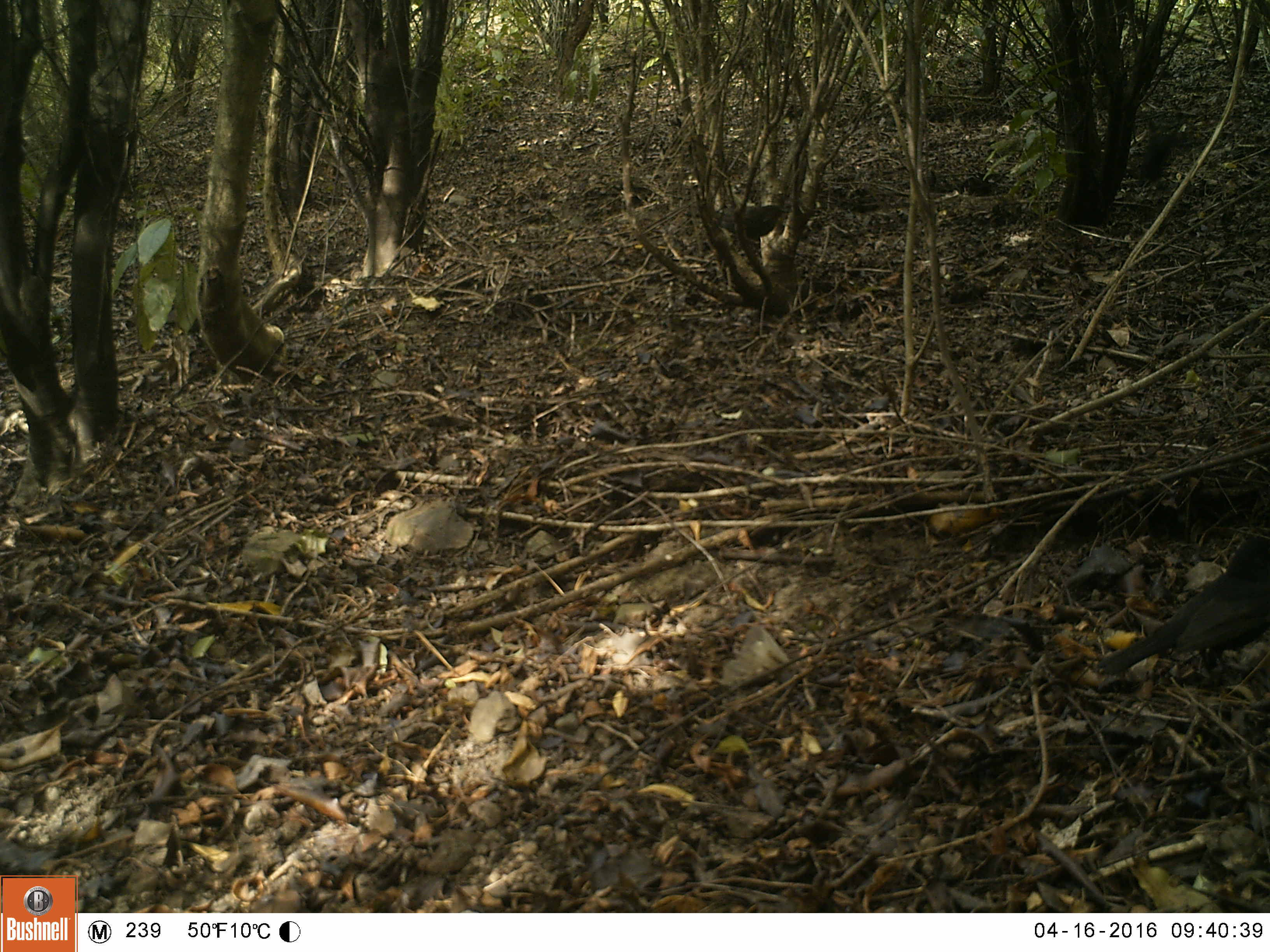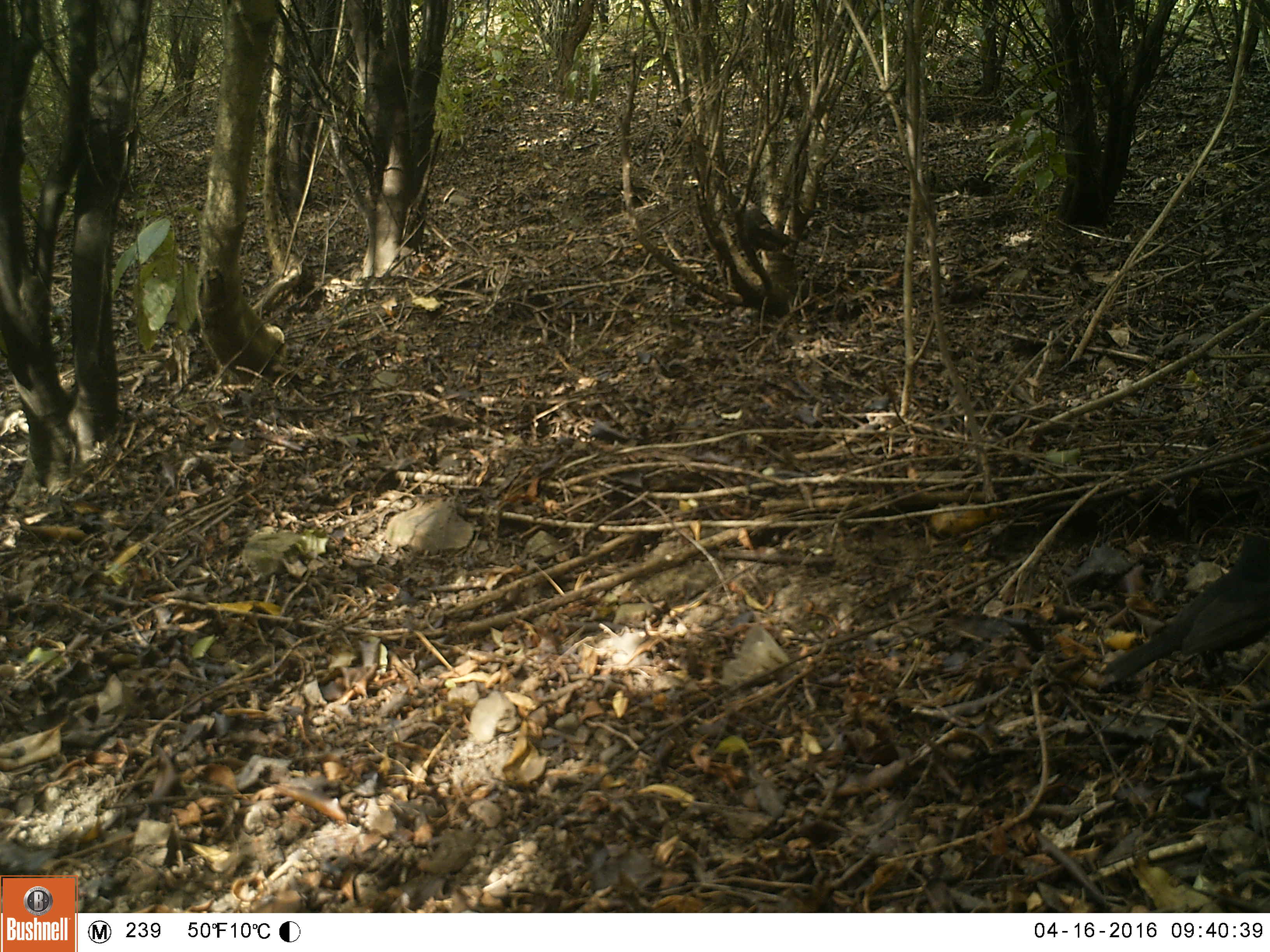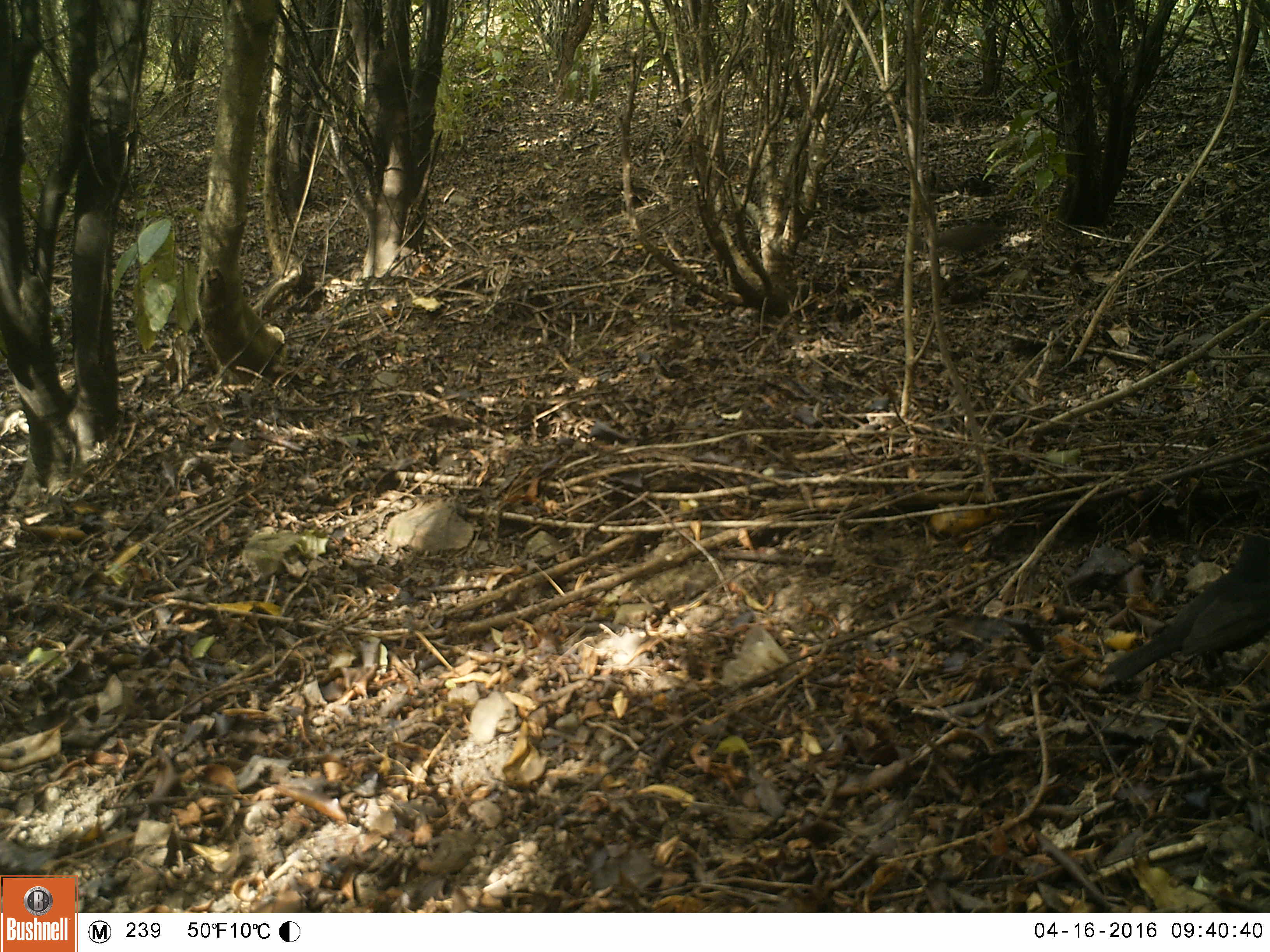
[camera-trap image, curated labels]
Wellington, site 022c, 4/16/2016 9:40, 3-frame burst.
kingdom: Animalia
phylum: Chordata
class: Aves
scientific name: Aves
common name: bird